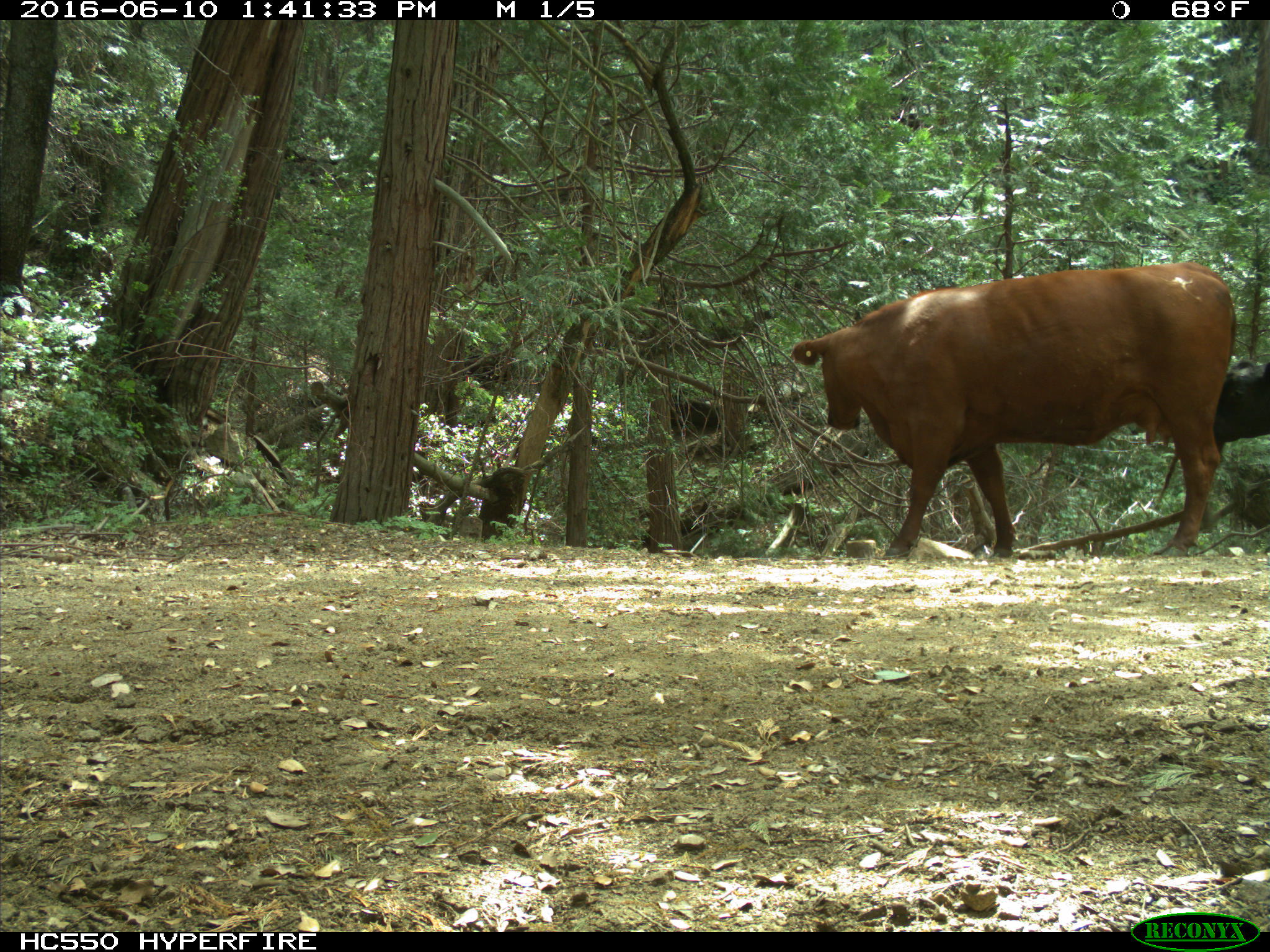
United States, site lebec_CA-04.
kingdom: Animalia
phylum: Chordata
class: Mammalia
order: Artiodactyla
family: Bovidae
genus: Bos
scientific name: Bos taurus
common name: domestic cow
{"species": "Bos taurus (domestic cow)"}